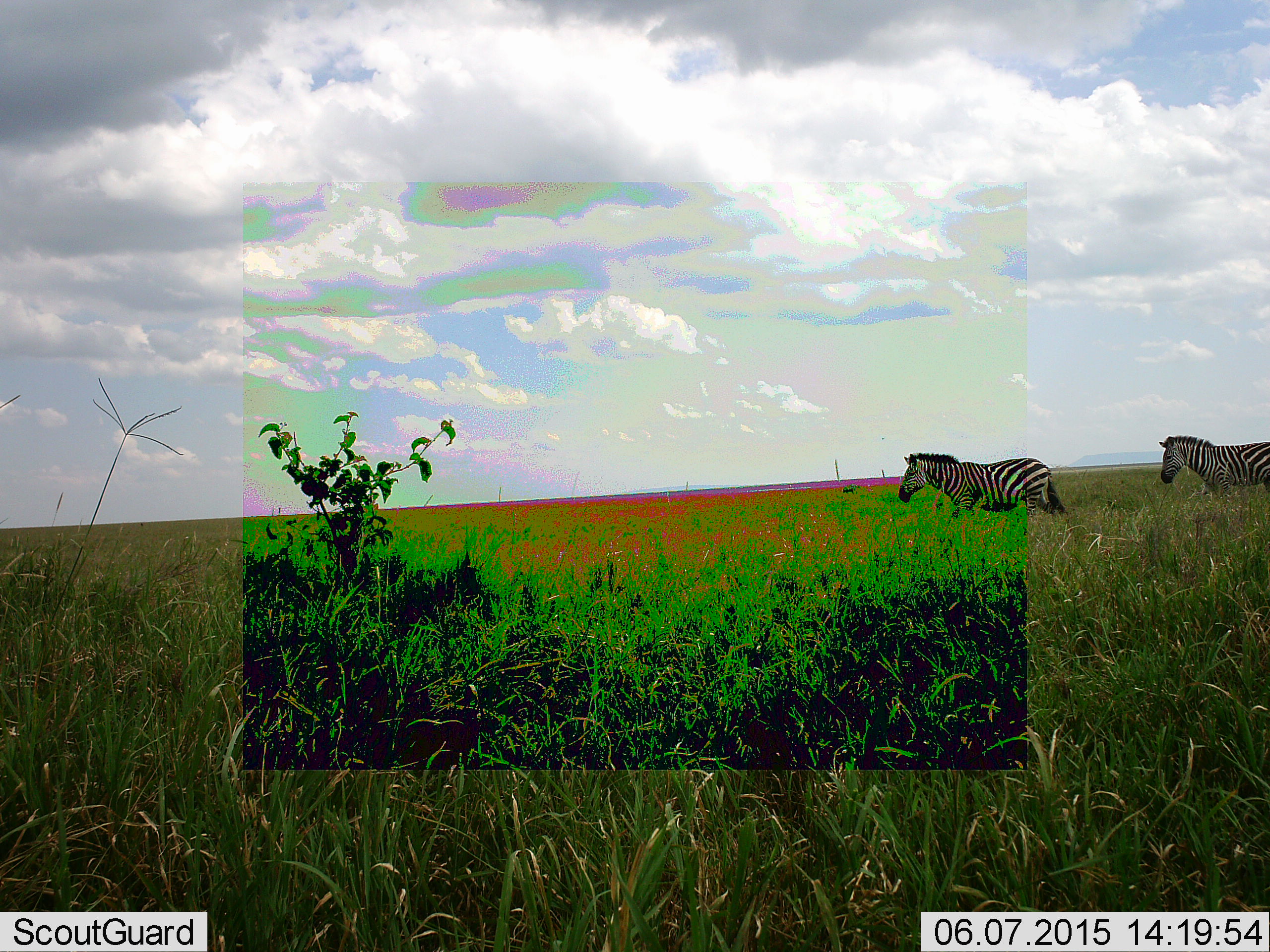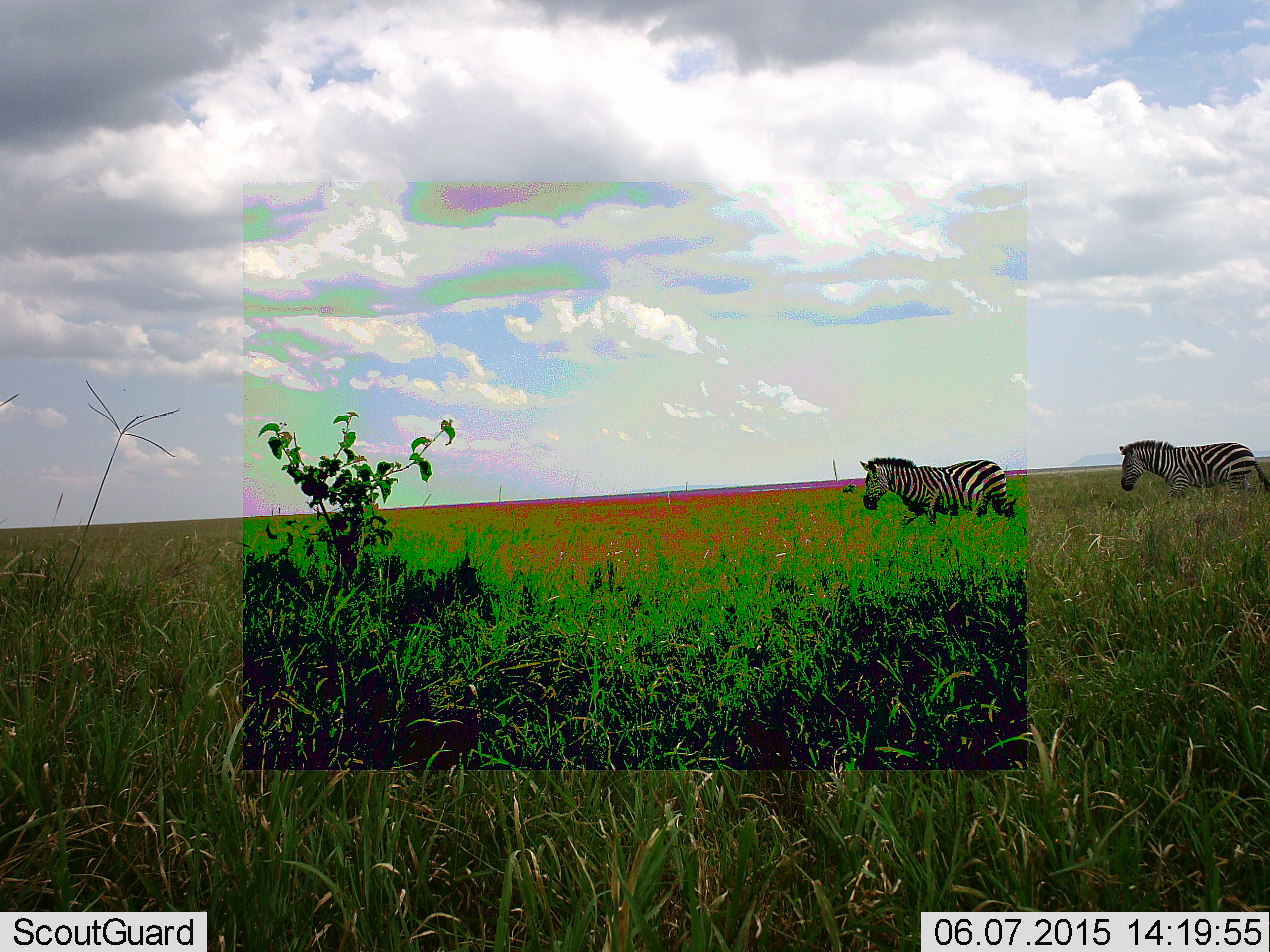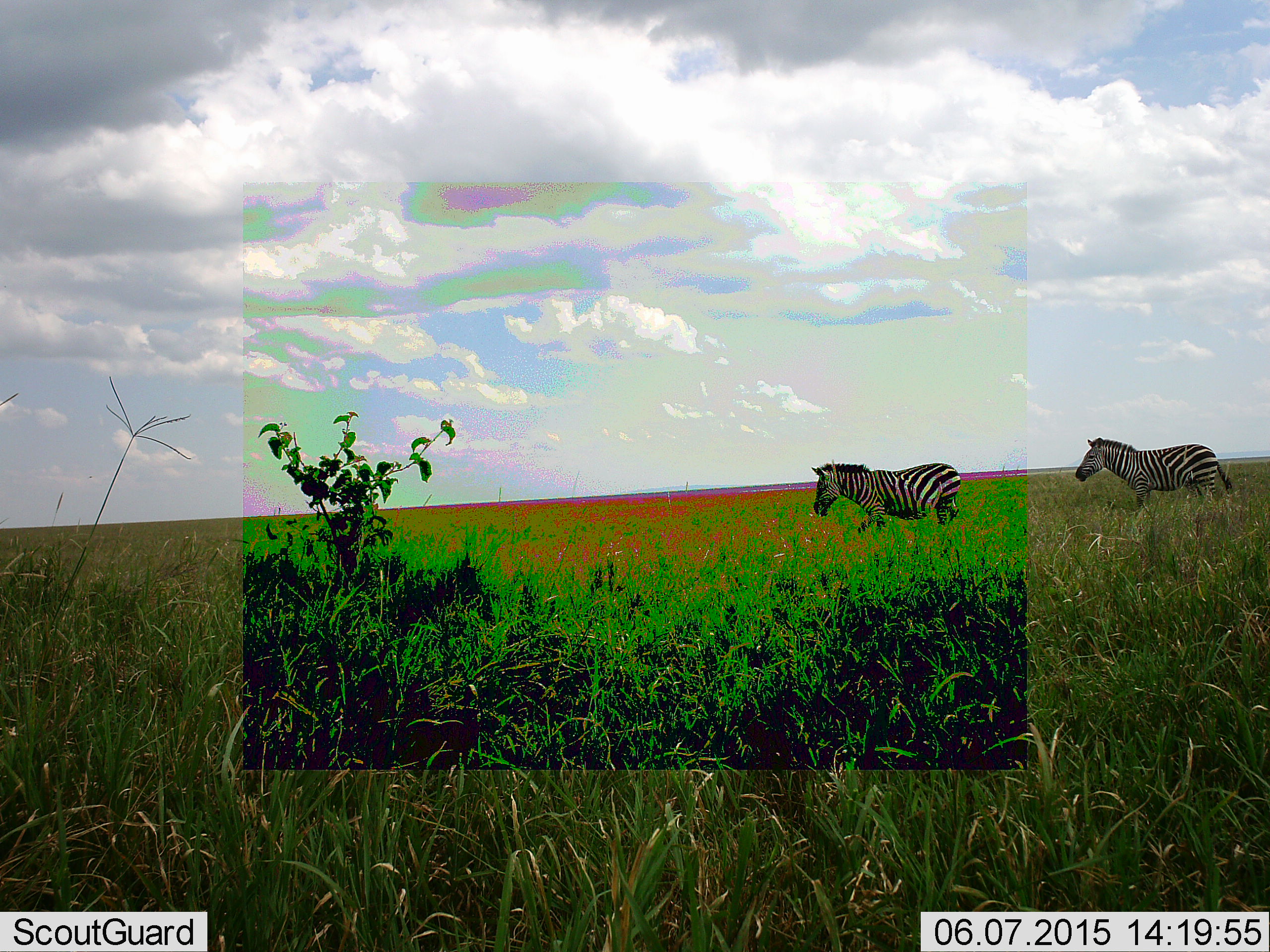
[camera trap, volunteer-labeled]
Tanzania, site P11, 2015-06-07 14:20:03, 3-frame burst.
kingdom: Animalia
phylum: Chordata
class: Mammalia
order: Perissodactyla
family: Equidae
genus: Equus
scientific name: Equus quagga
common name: plains zebra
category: zebra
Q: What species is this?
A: Zebra (plains zebra) (Equus quagga).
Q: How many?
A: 2.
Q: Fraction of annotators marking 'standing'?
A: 0%.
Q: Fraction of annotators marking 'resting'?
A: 0%.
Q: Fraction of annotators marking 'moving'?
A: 100%.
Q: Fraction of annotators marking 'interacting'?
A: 0%.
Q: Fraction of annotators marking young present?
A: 0%.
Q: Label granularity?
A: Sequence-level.